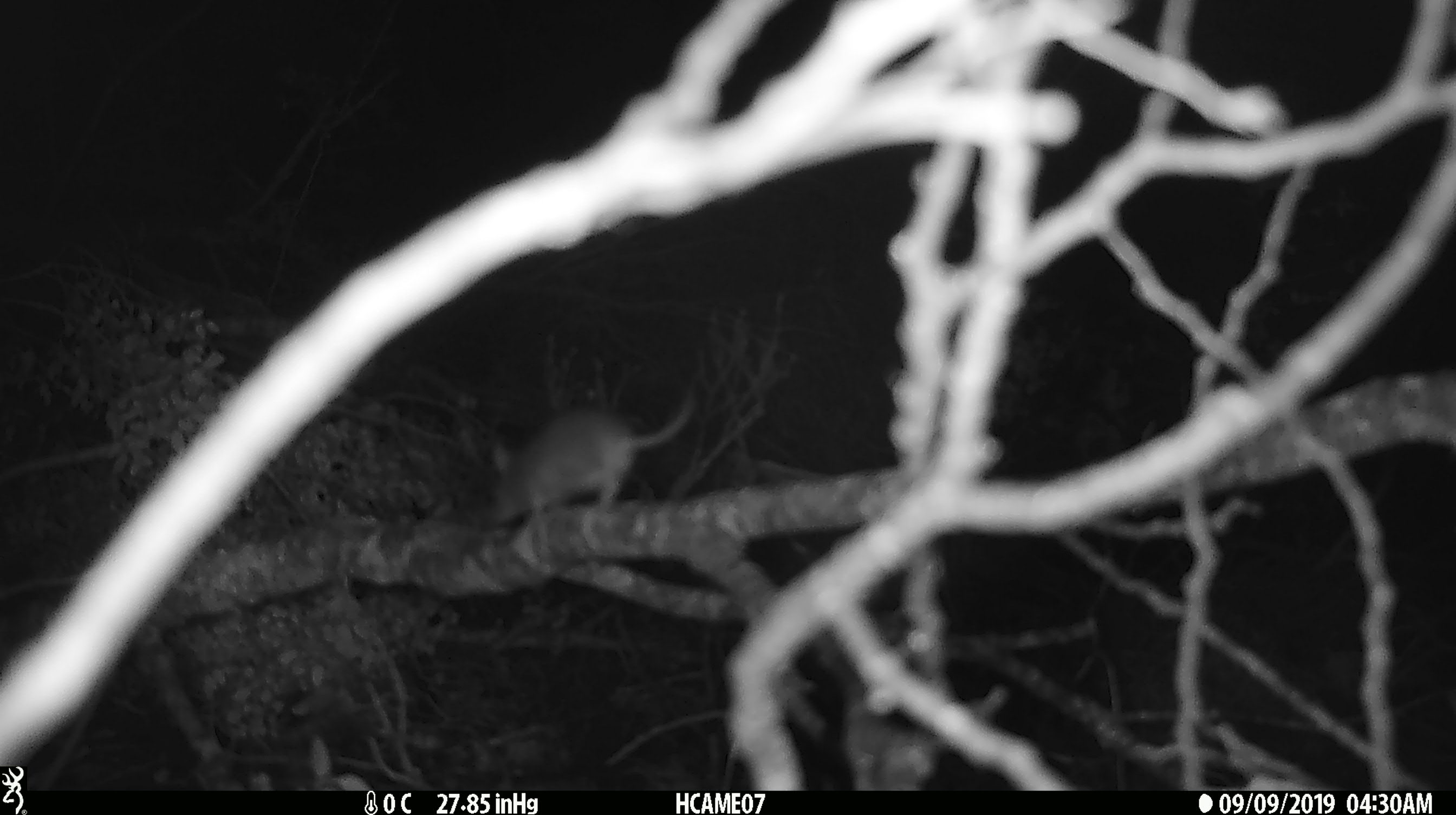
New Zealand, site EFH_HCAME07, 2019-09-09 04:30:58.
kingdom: Animalia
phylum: Chordata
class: Mammalia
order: Rodentia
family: Muridae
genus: Mus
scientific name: Mus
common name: mouse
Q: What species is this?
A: Mouse (Mus).